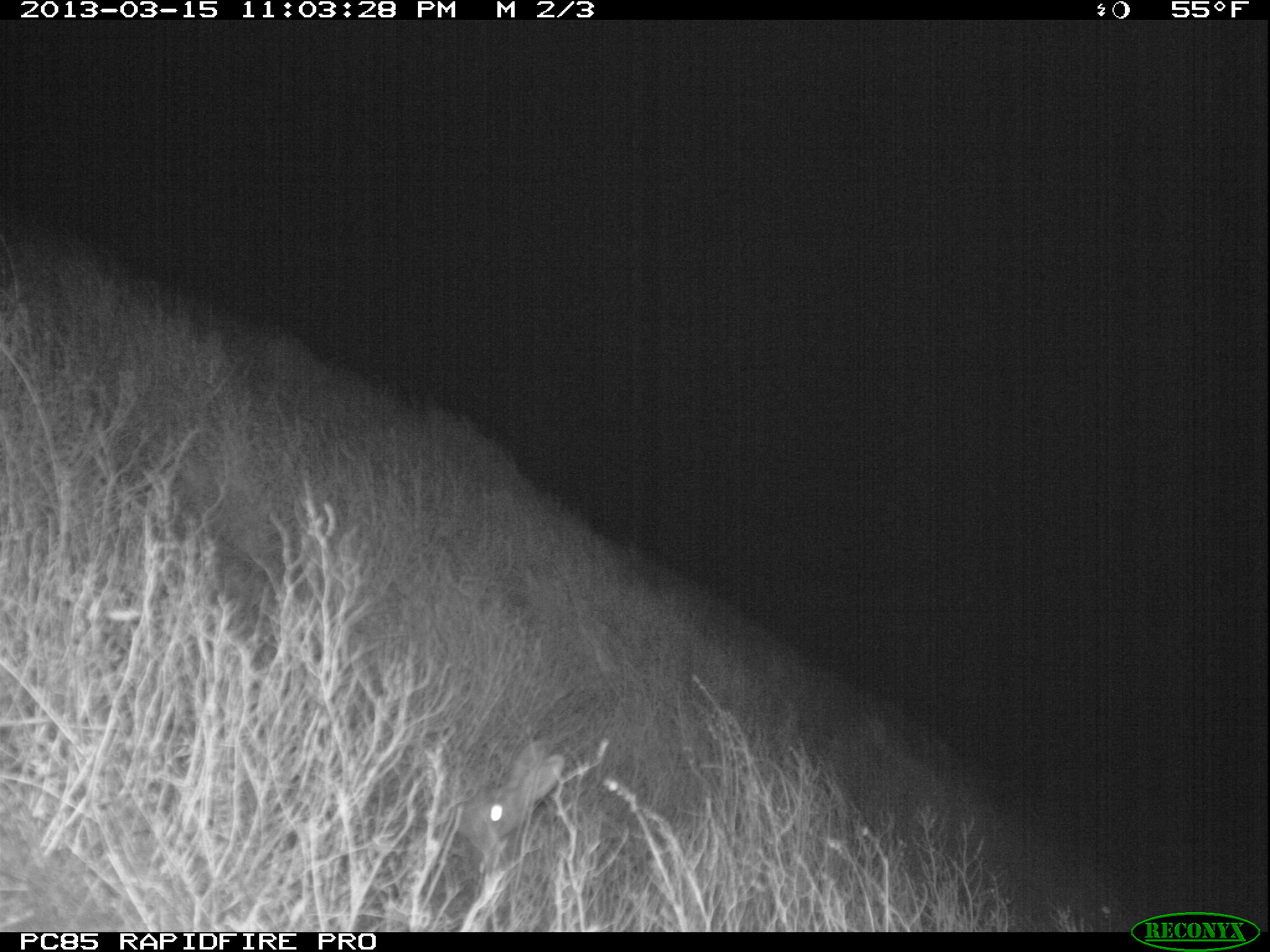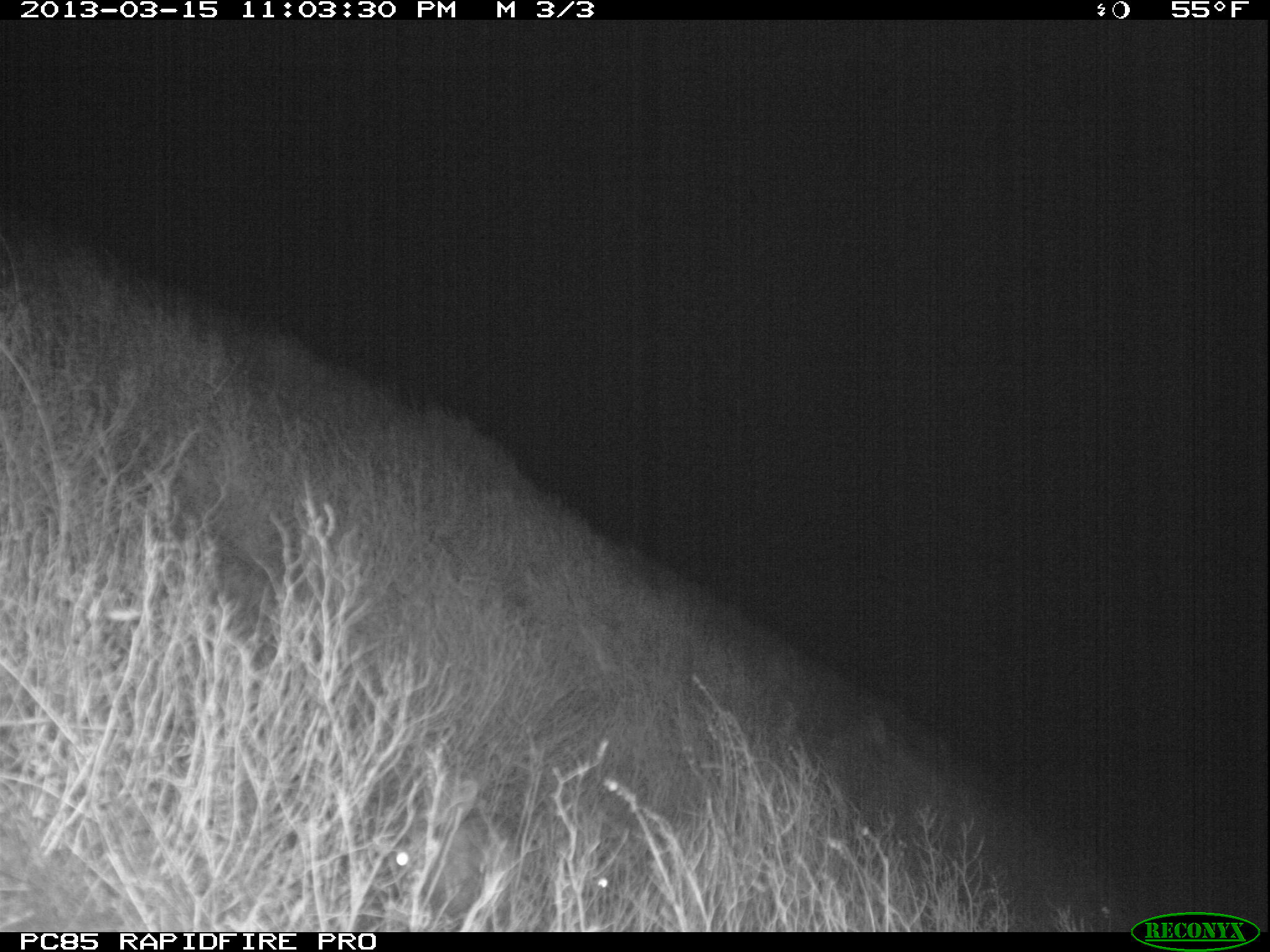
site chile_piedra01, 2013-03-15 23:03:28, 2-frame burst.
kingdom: Animalia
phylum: Chordata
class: Mammalia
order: Lagomorpha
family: Leporidae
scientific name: Leporidae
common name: rabbits and hares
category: rabbit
Rabbit (rabbits and hares) (Leporidae).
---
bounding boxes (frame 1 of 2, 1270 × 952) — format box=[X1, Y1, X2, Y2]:
rabbit: box=[439, 734, 567, 889]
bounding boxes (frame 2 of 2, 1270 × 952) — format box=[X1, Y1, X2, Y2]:
rabbit: box=[376, 764, 525, 906]